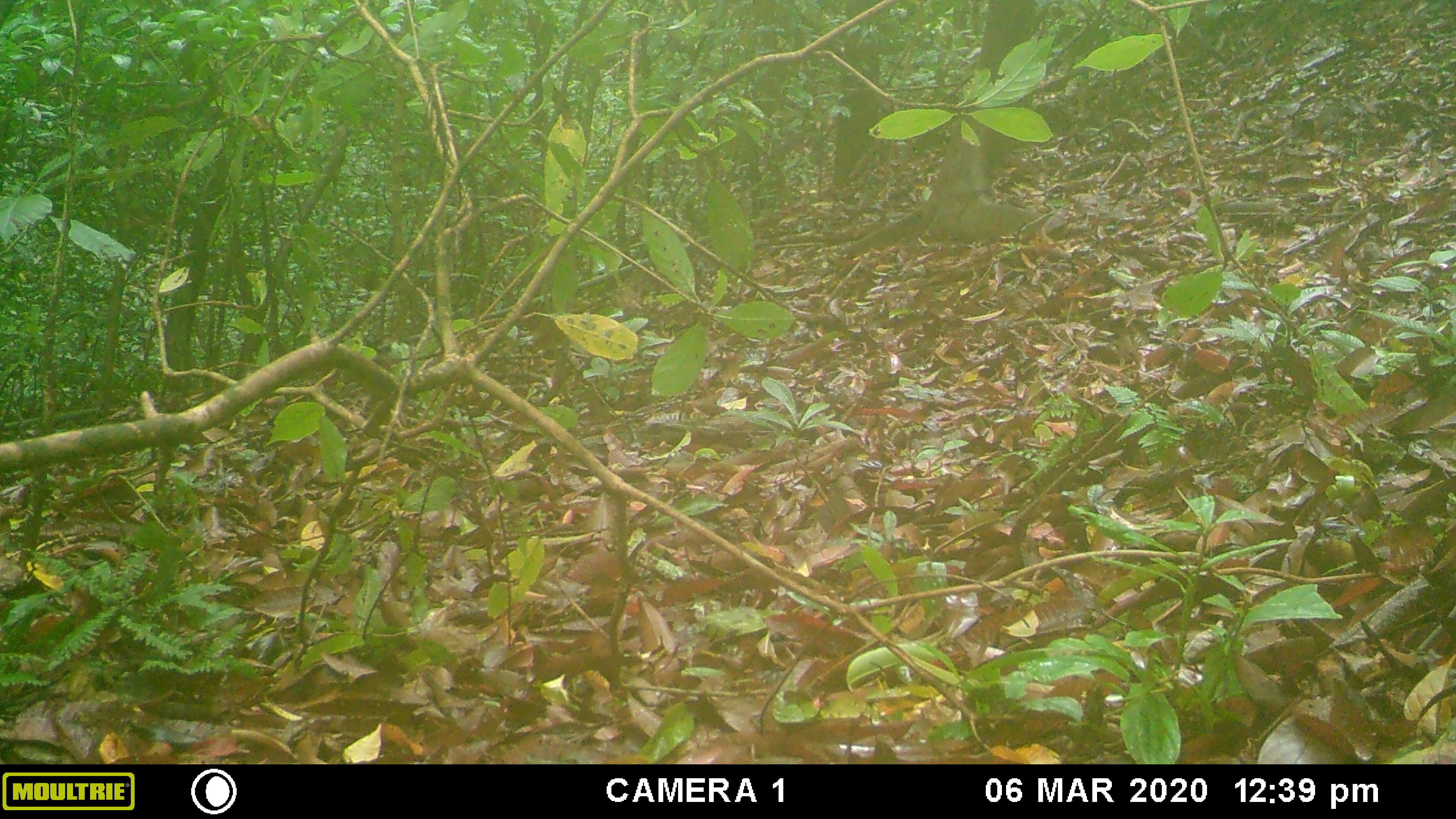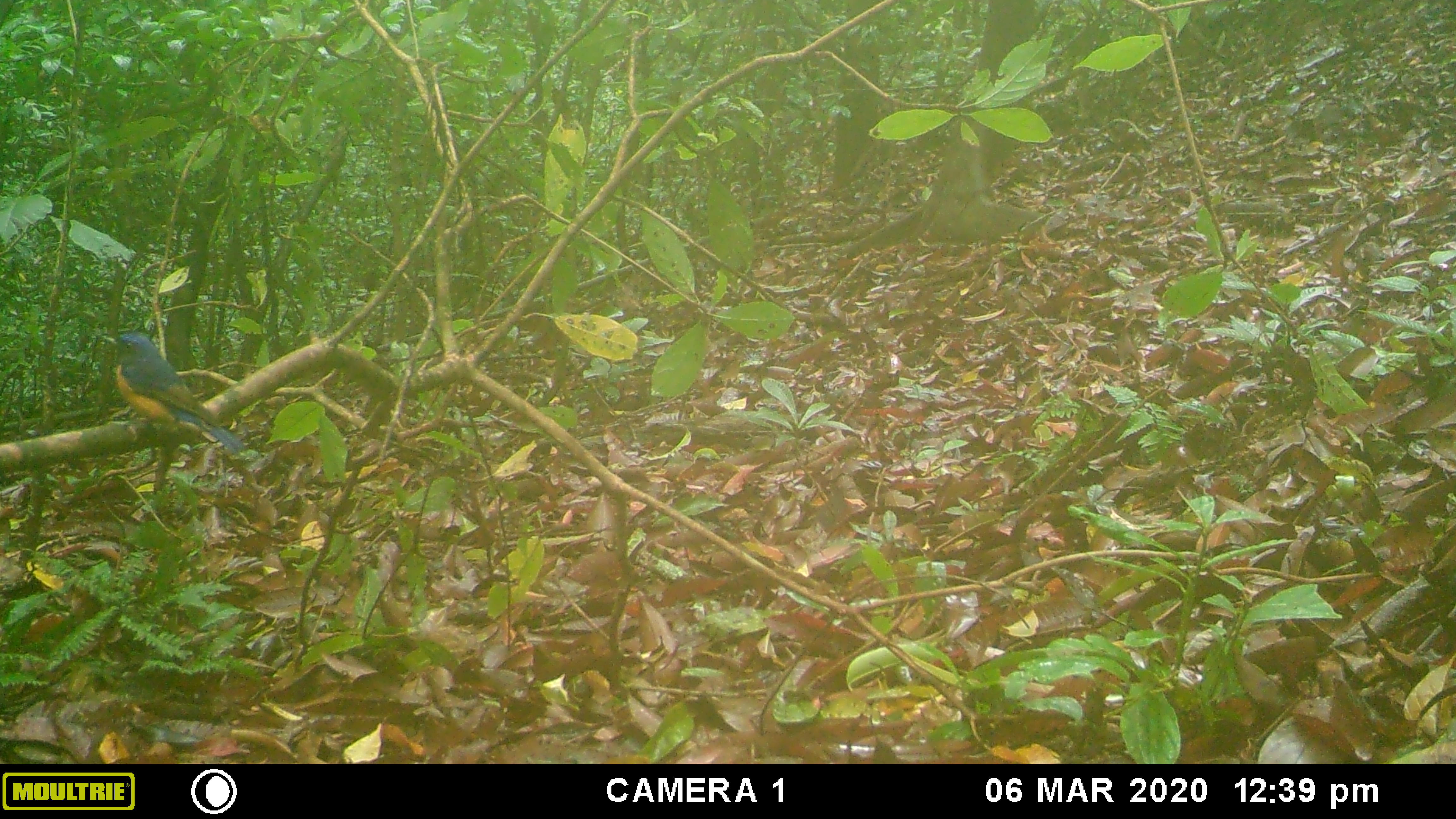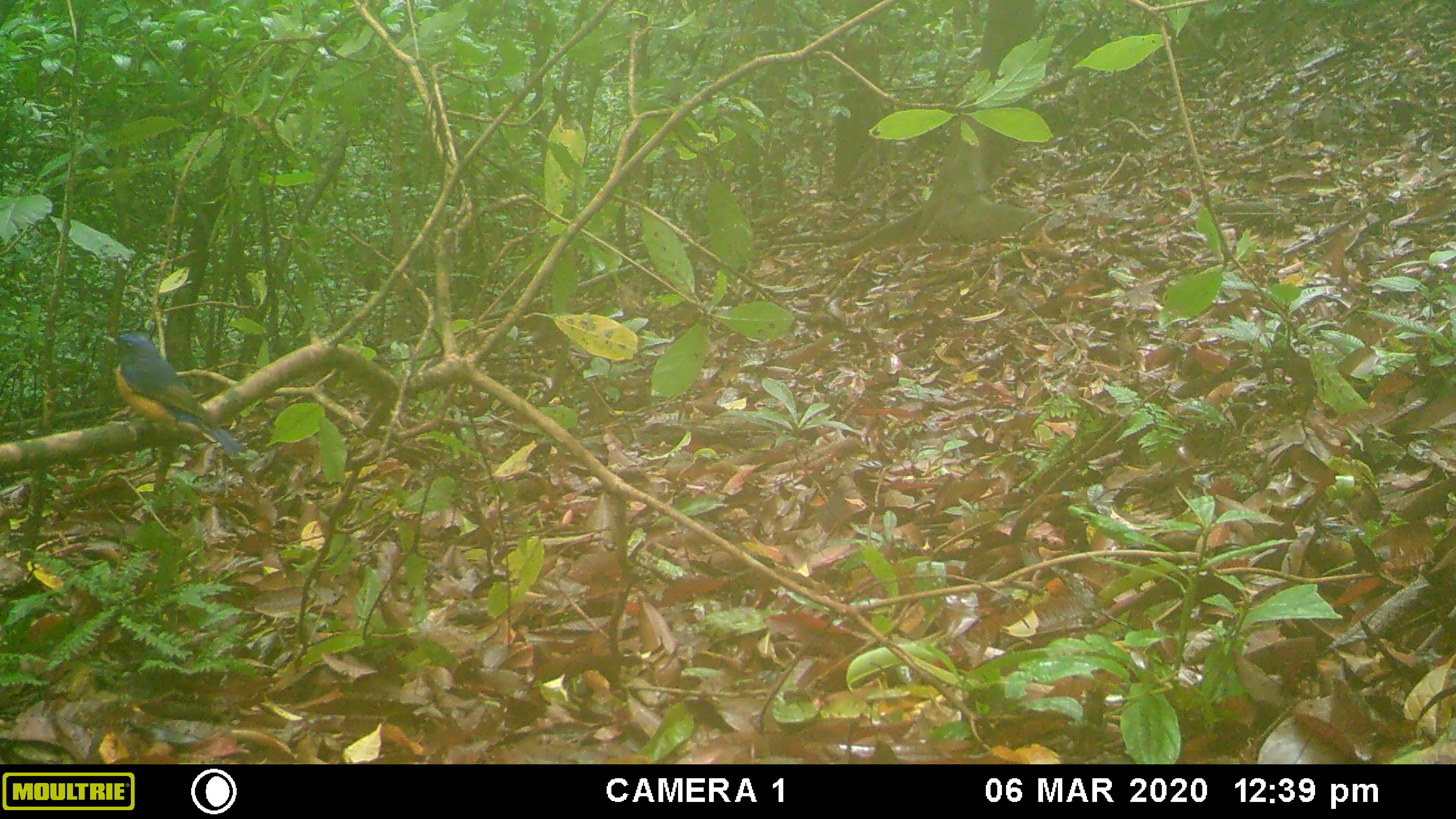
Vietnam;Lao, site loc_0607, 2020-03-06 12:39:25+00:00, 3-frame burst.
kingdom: Animalia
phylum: Chordata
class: Aves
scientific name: Aves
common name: bird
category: unidentified bird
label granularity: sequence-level